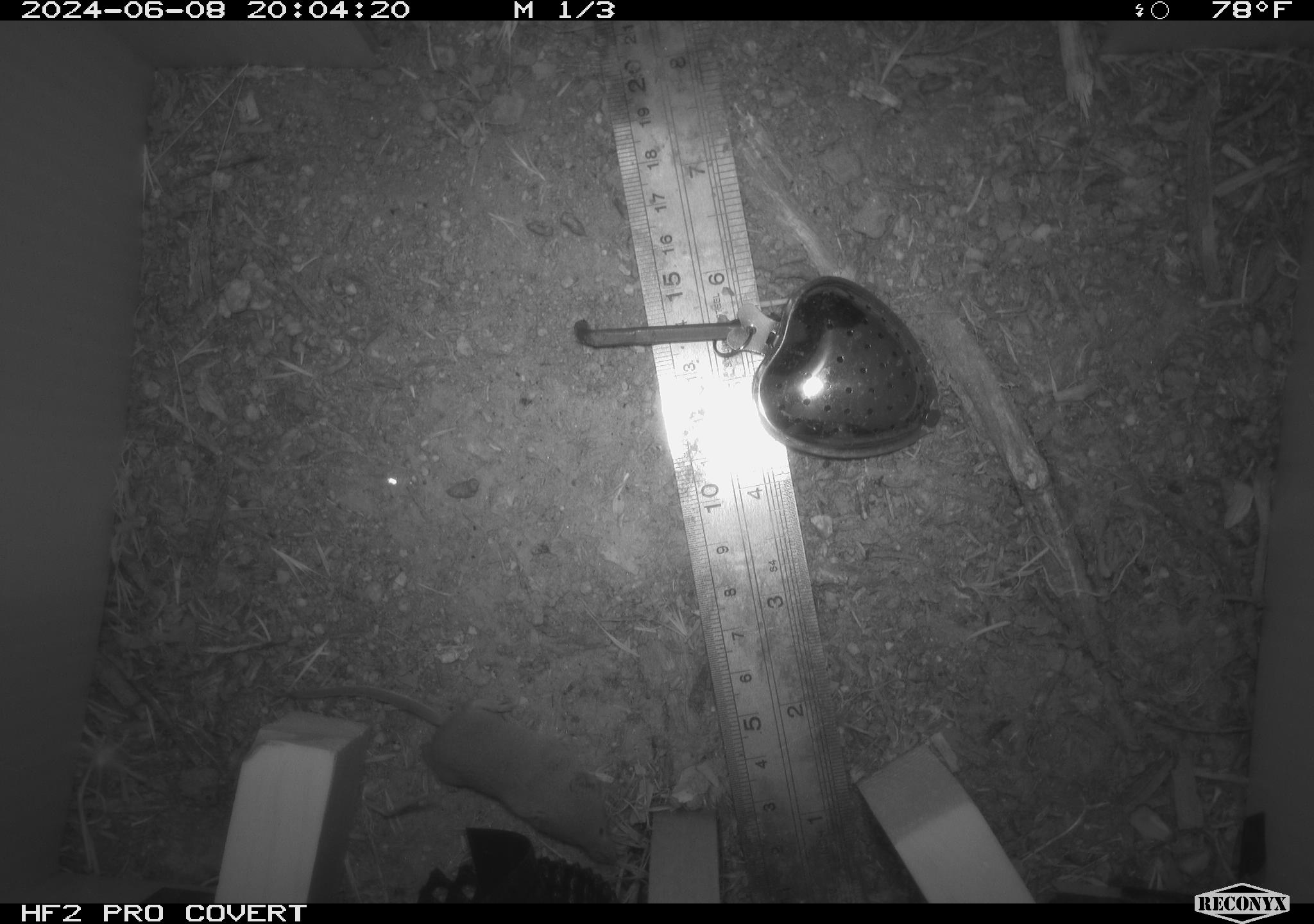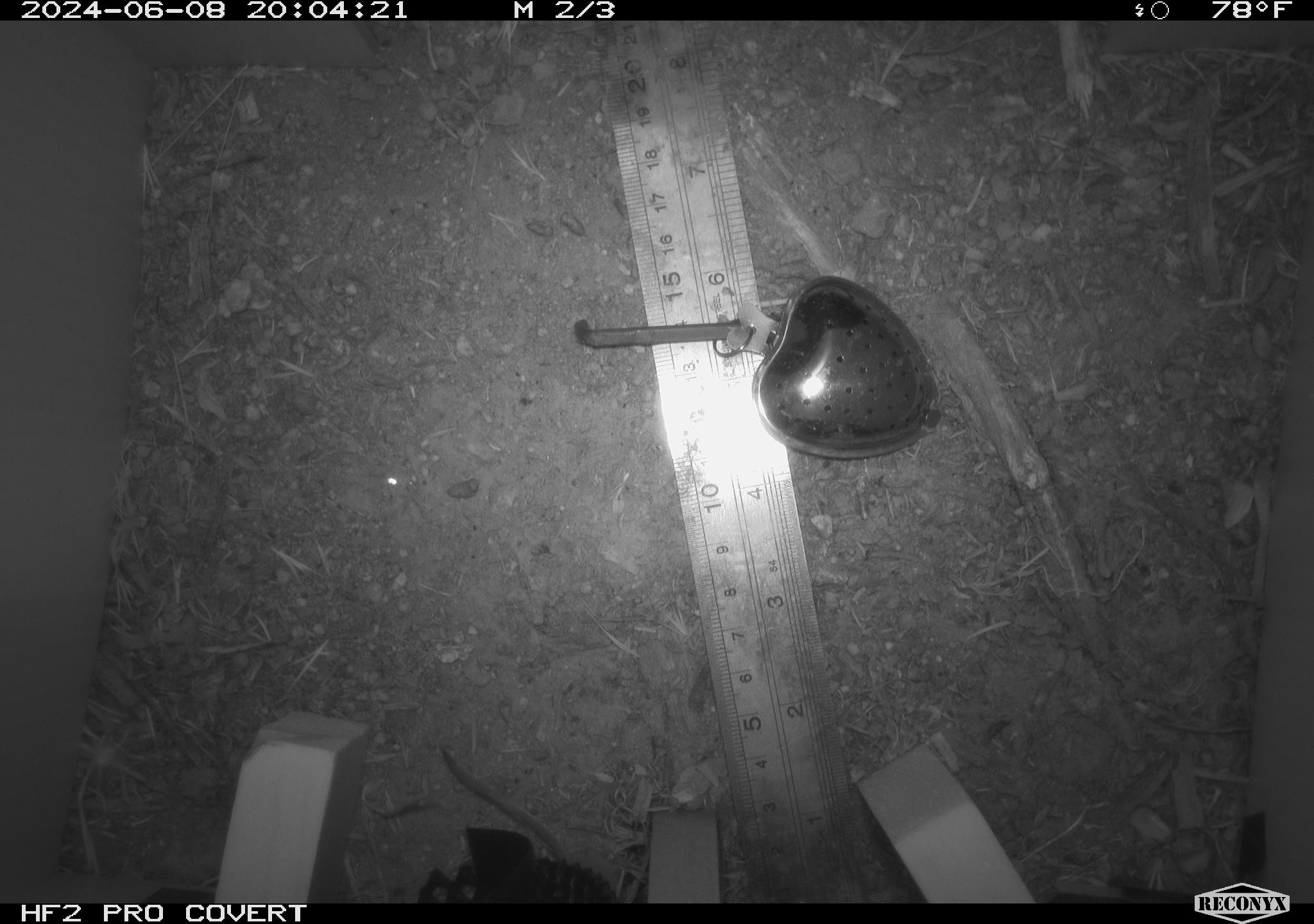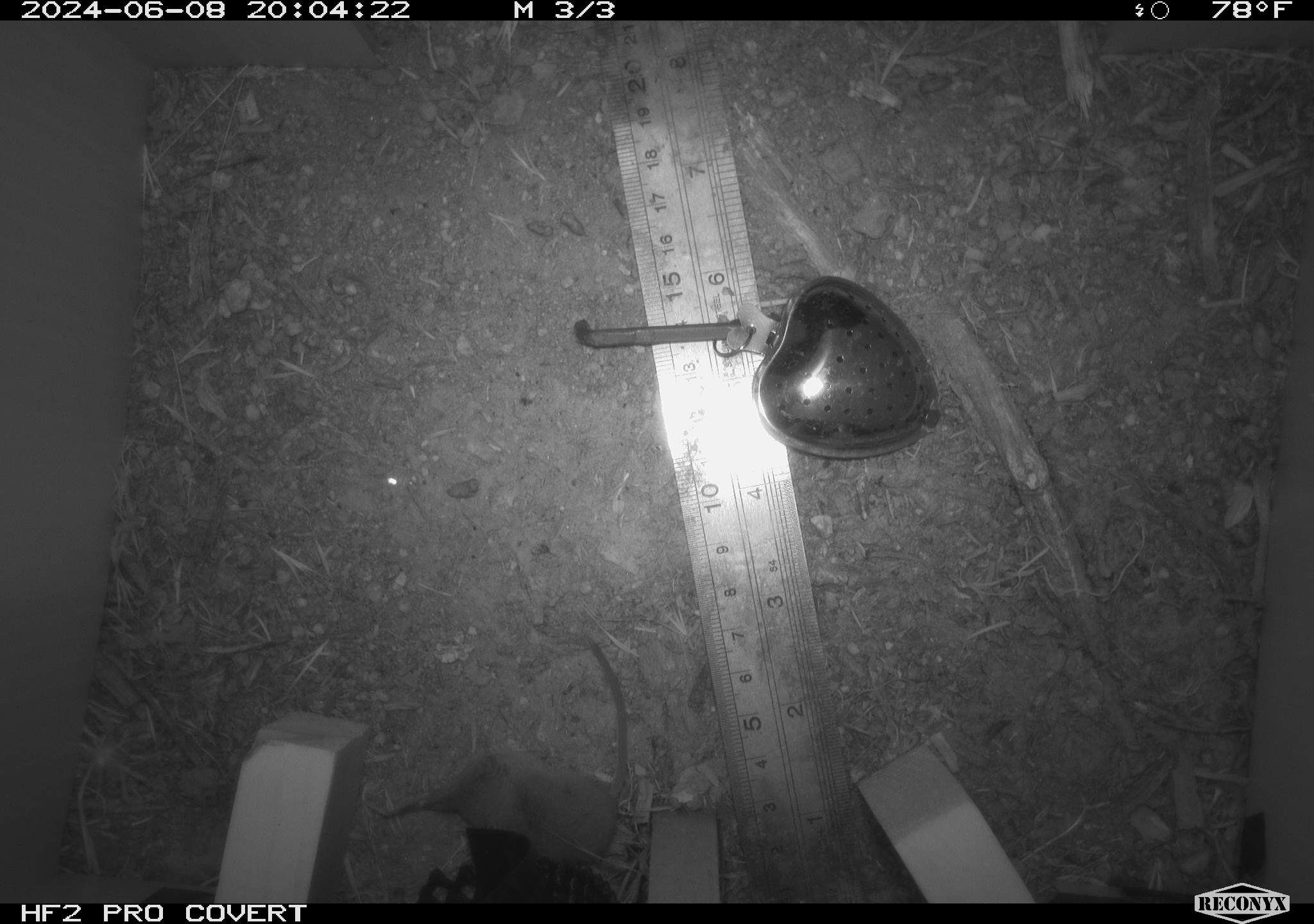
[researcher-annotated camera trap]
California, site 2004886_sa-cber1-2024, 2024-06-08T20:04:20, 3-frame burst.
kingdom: Animalia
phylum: Chordata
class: Mammalia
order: Eulipotyphla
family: Soricidae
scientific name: Soricidae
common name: shrews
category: soricidae family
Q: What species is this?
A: Soricidae family (shrews) (Soricidae).